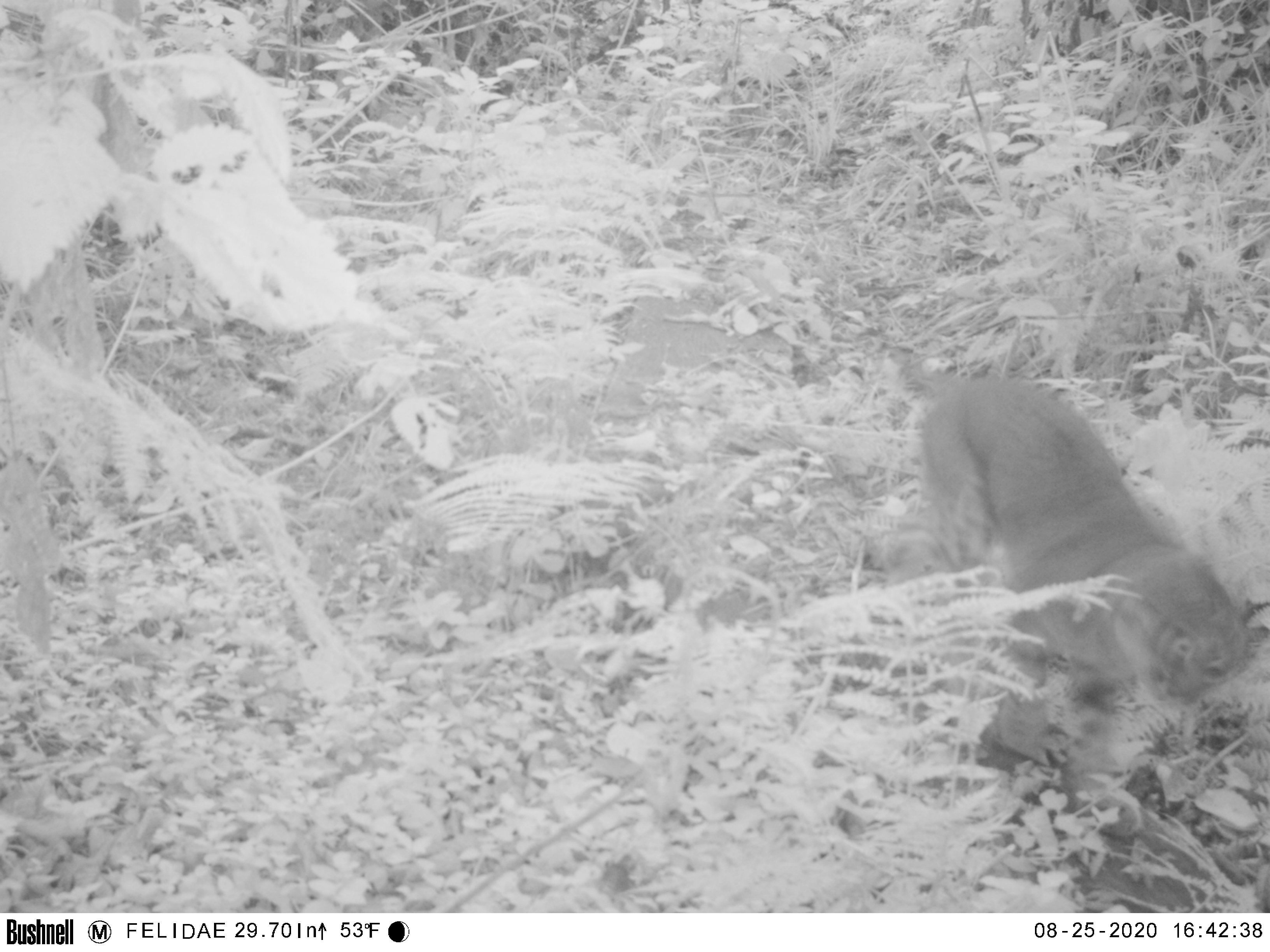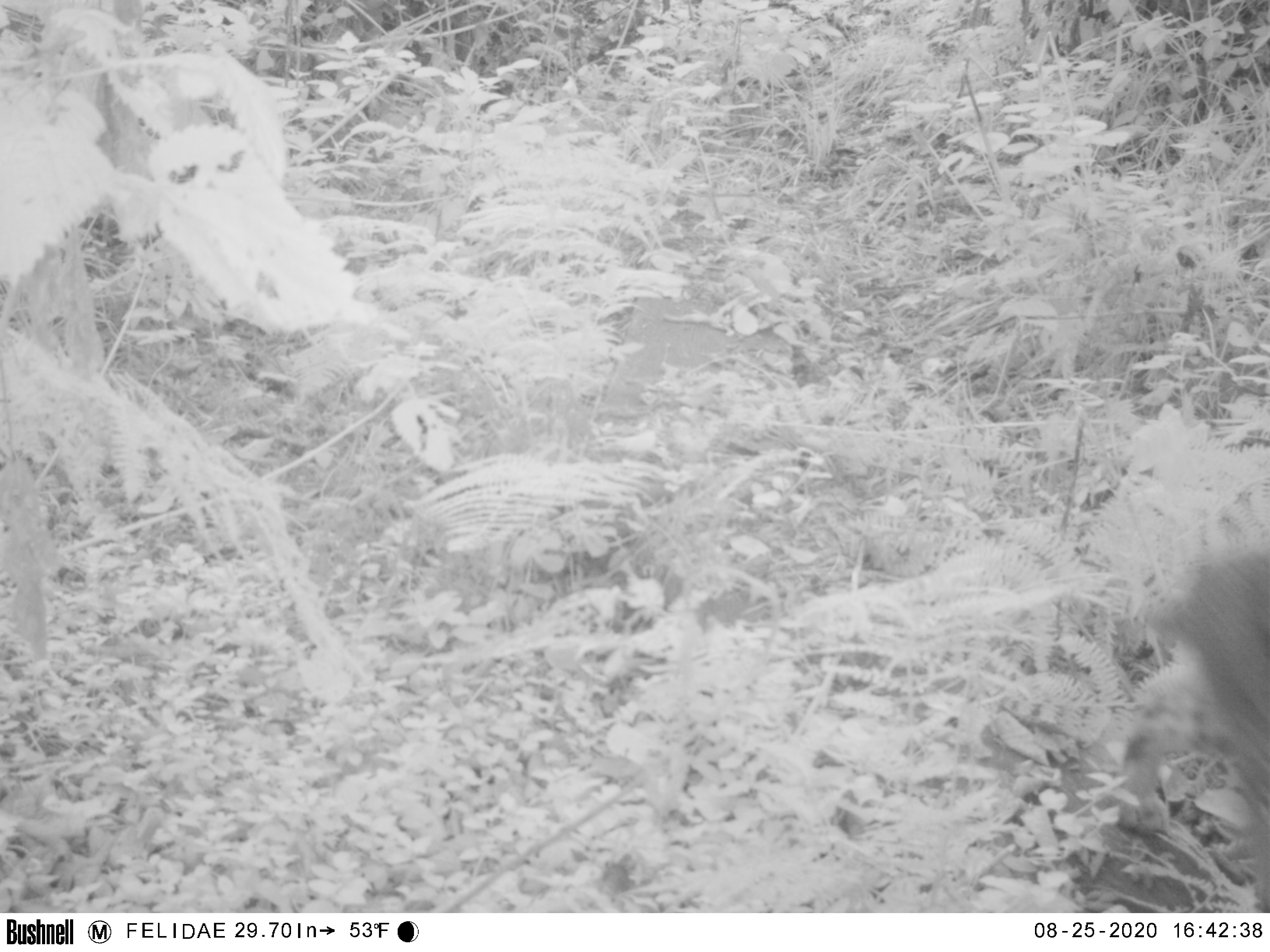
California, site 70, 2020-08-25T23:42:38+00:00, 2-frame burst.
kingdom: Animalia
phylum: Chordata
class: Mammalia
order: Carnivora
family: Felidae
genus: Lynx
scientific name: Lynx rufus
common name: bobcat